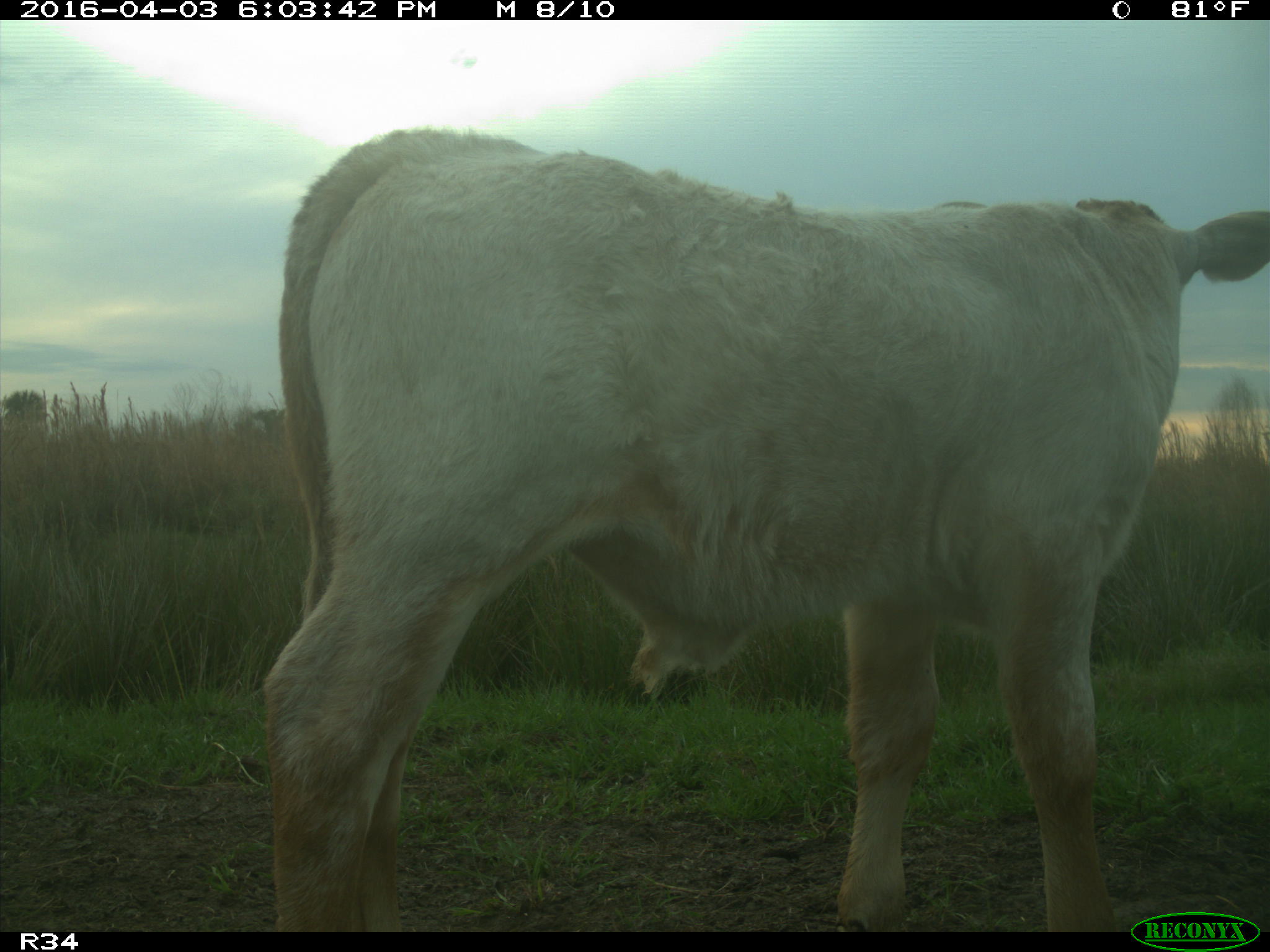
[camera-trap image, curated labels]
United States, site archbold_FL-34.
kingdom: Animalia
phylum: Chordata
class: Mammalia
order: Artiodactyla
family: Bovidae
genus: Bos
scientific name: Bos taurus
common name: domestic cow